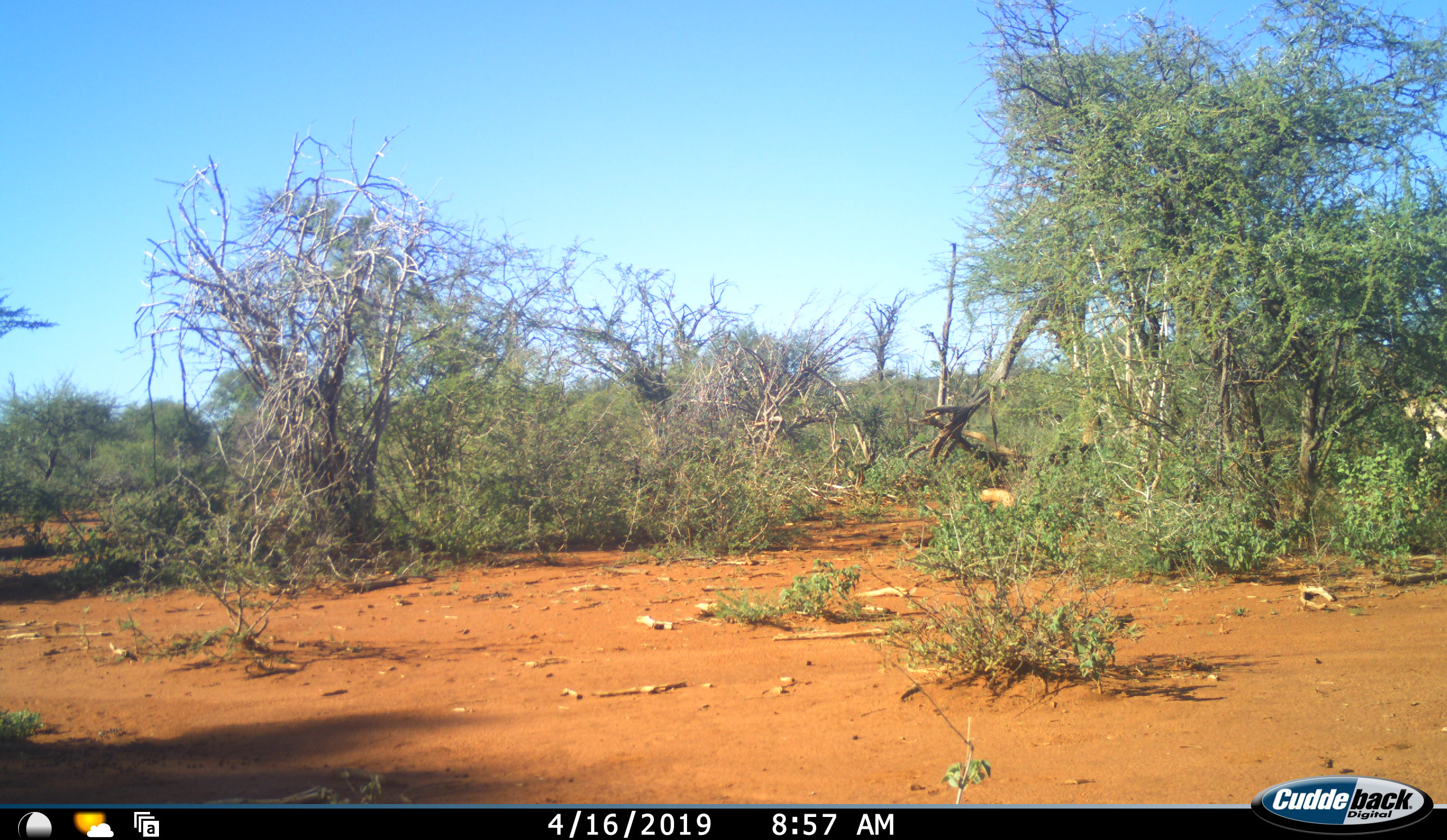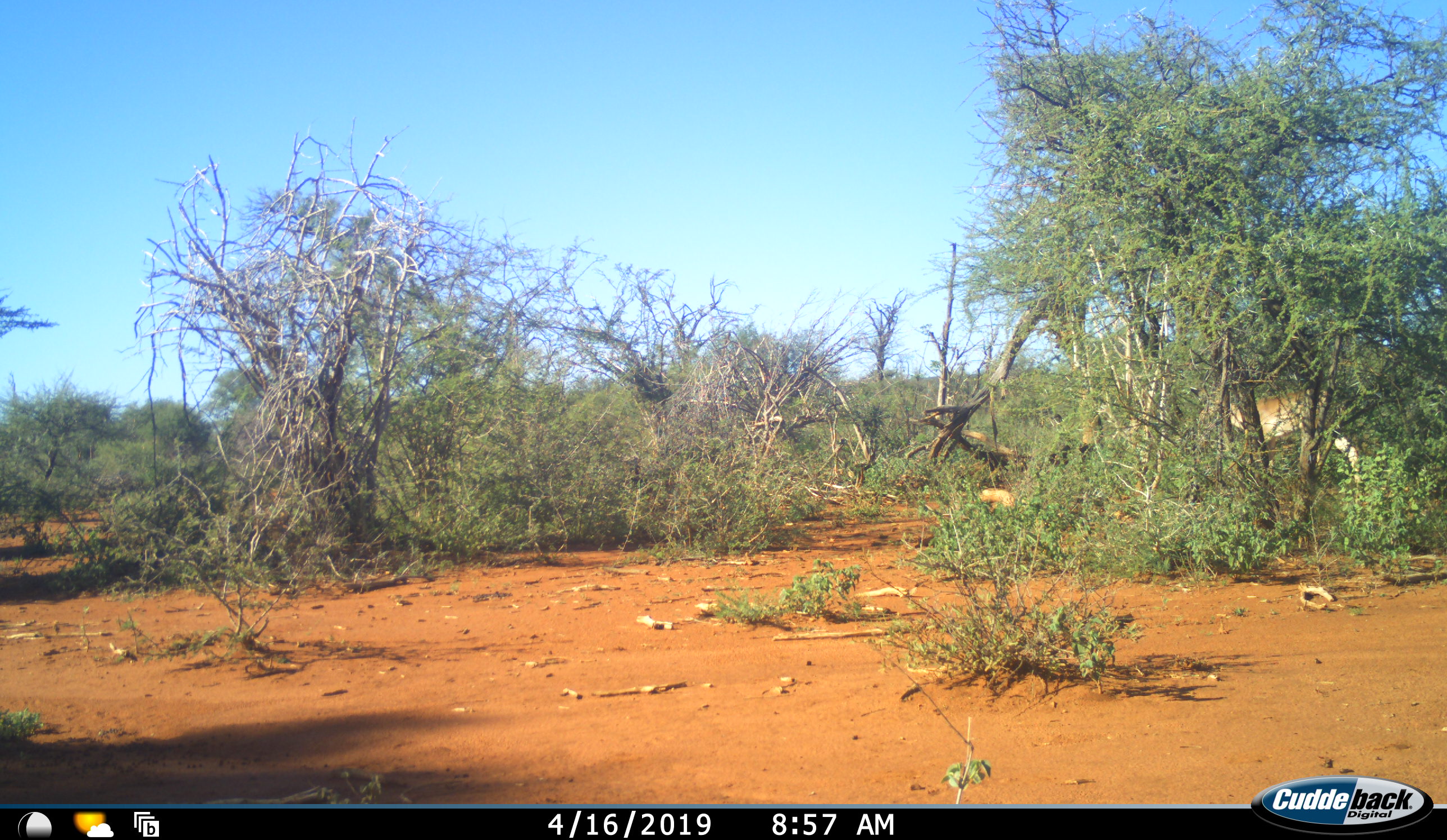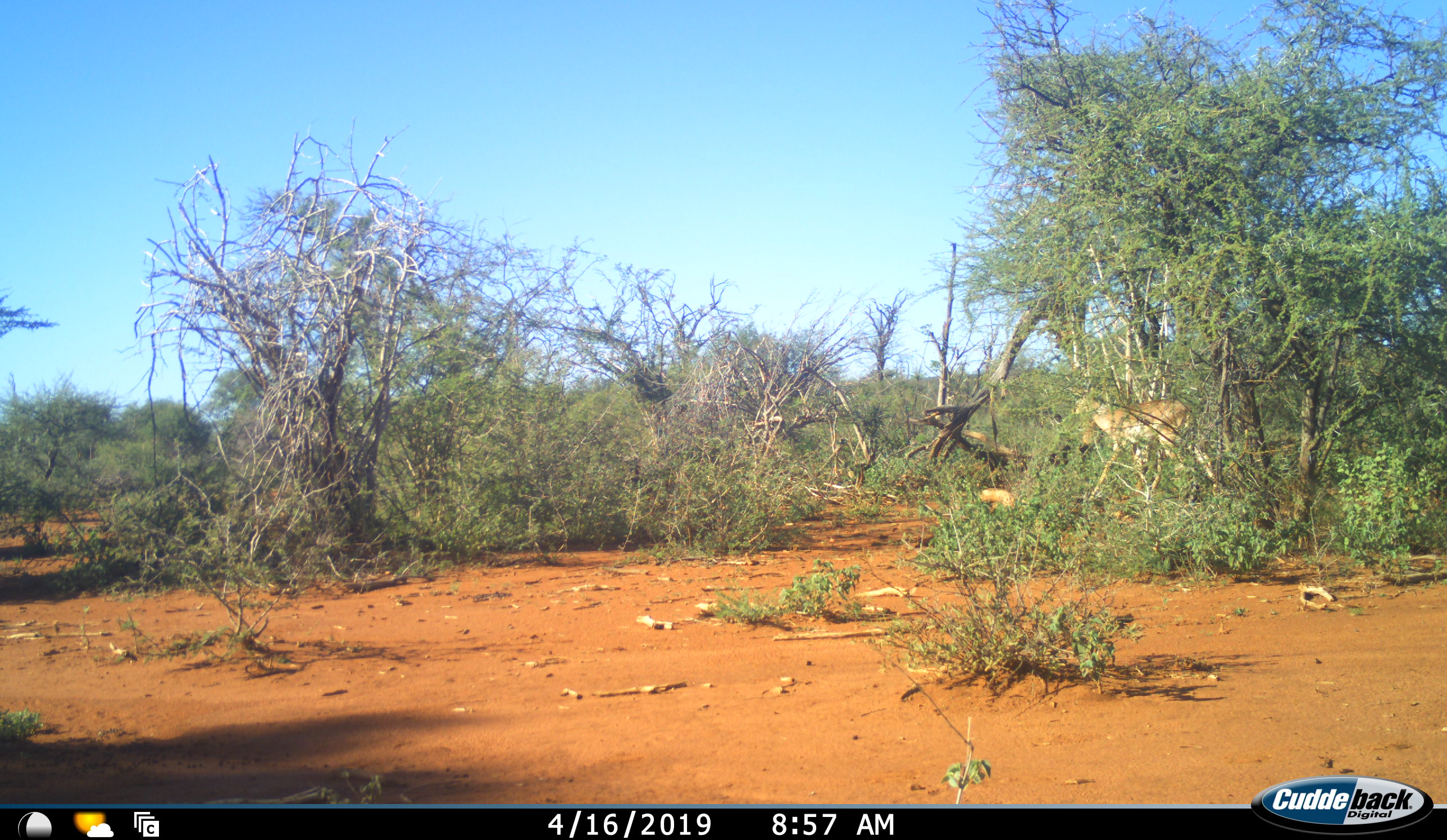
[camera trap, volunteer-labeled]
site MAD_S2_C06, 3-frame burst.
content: unidentified animal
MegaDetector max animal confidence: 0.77